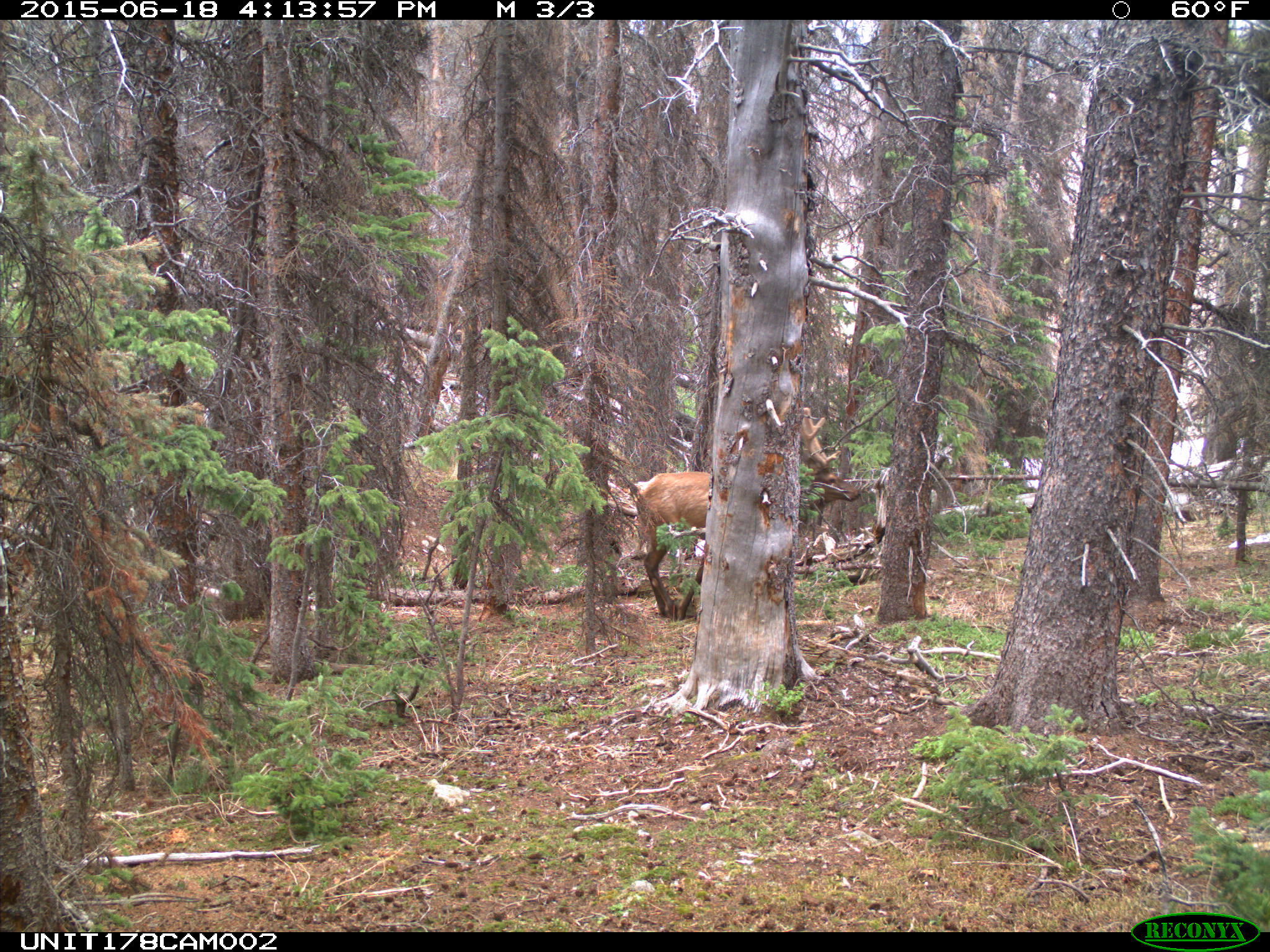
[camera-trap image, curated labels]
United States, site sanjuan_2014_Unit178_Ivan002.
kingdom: Animalia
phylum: Chordata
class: Mammalia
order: Artiodactyla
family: Cervidae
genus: Cervus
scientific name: Cervus elaphus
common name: red deer